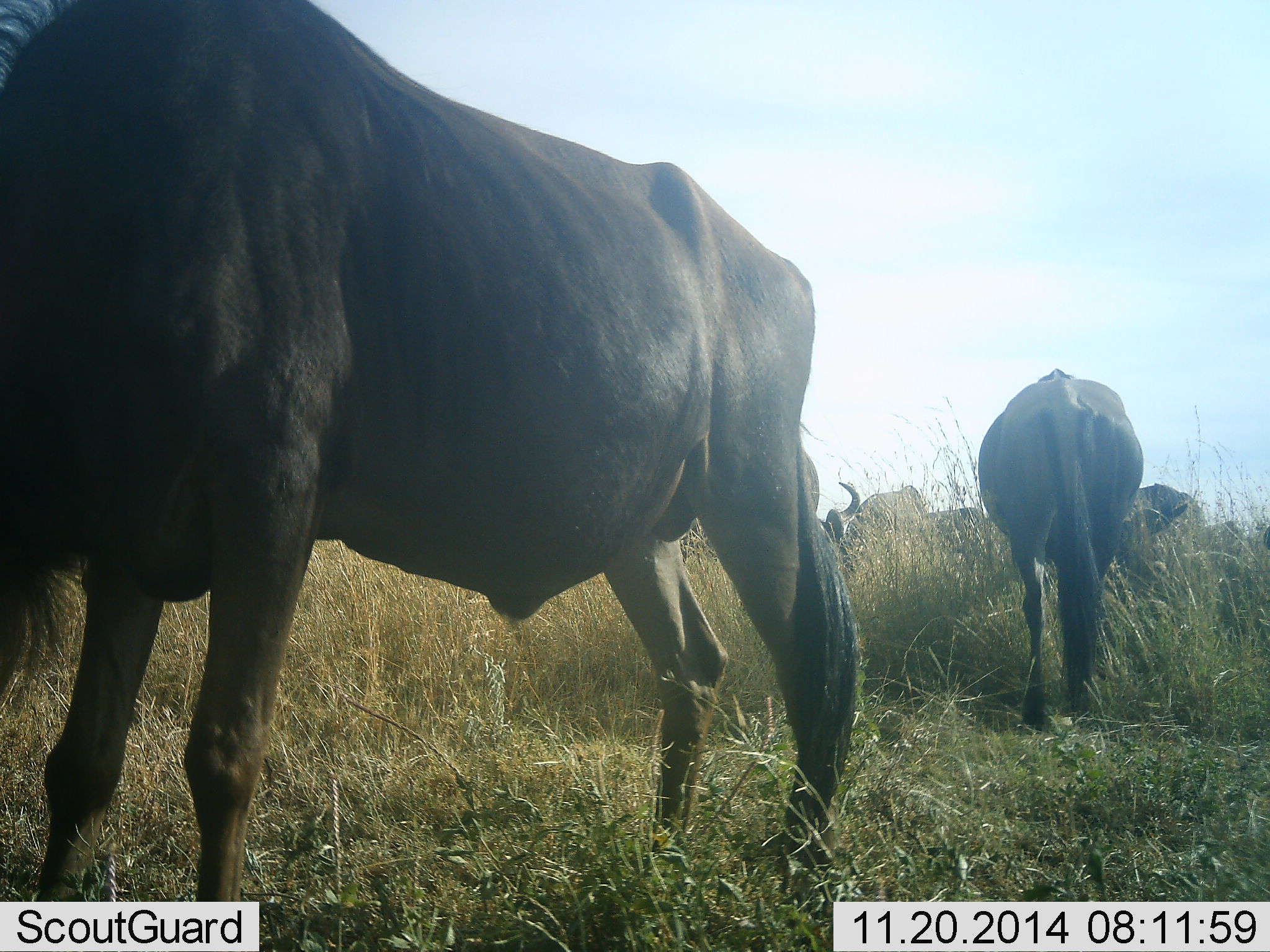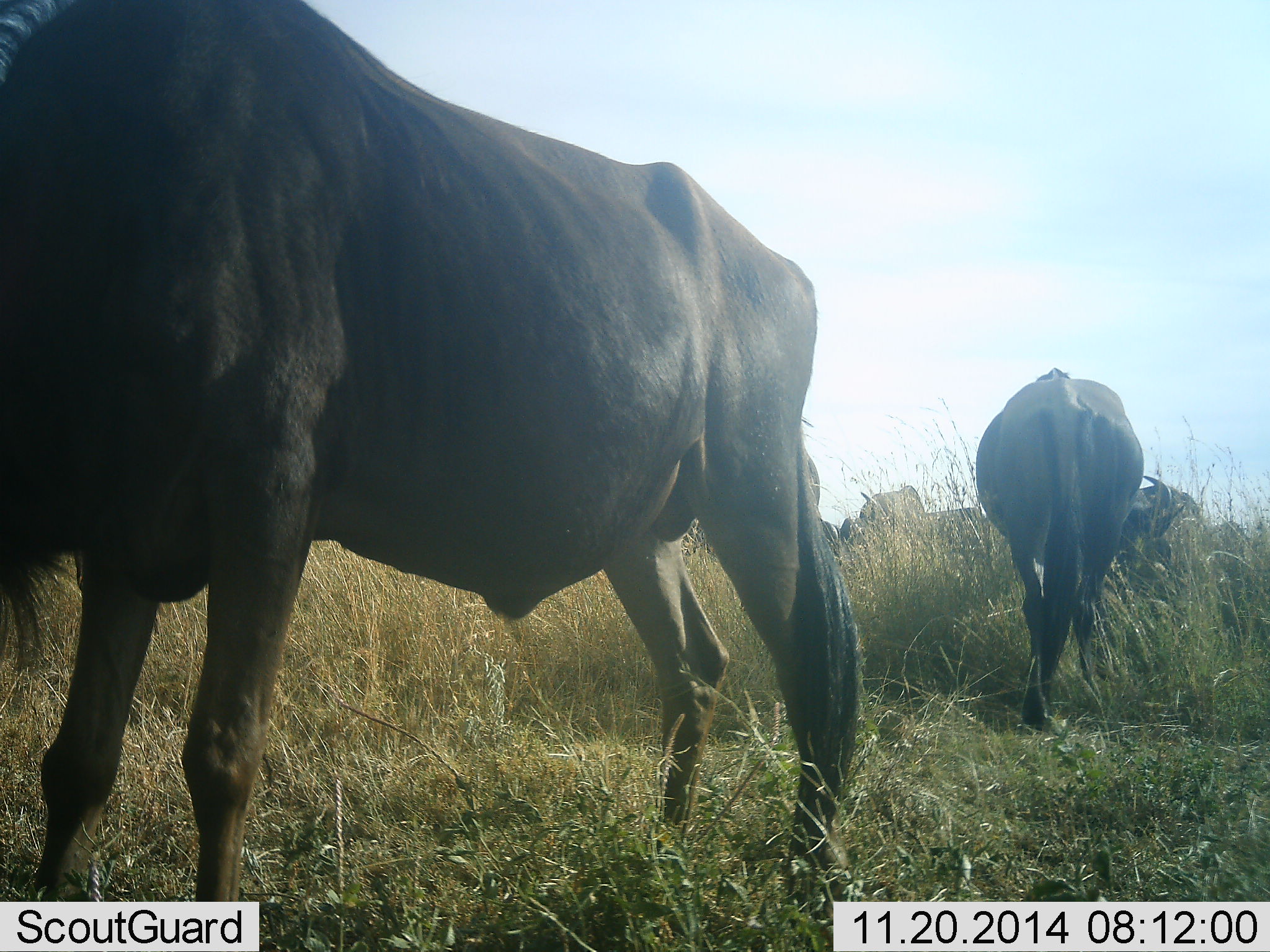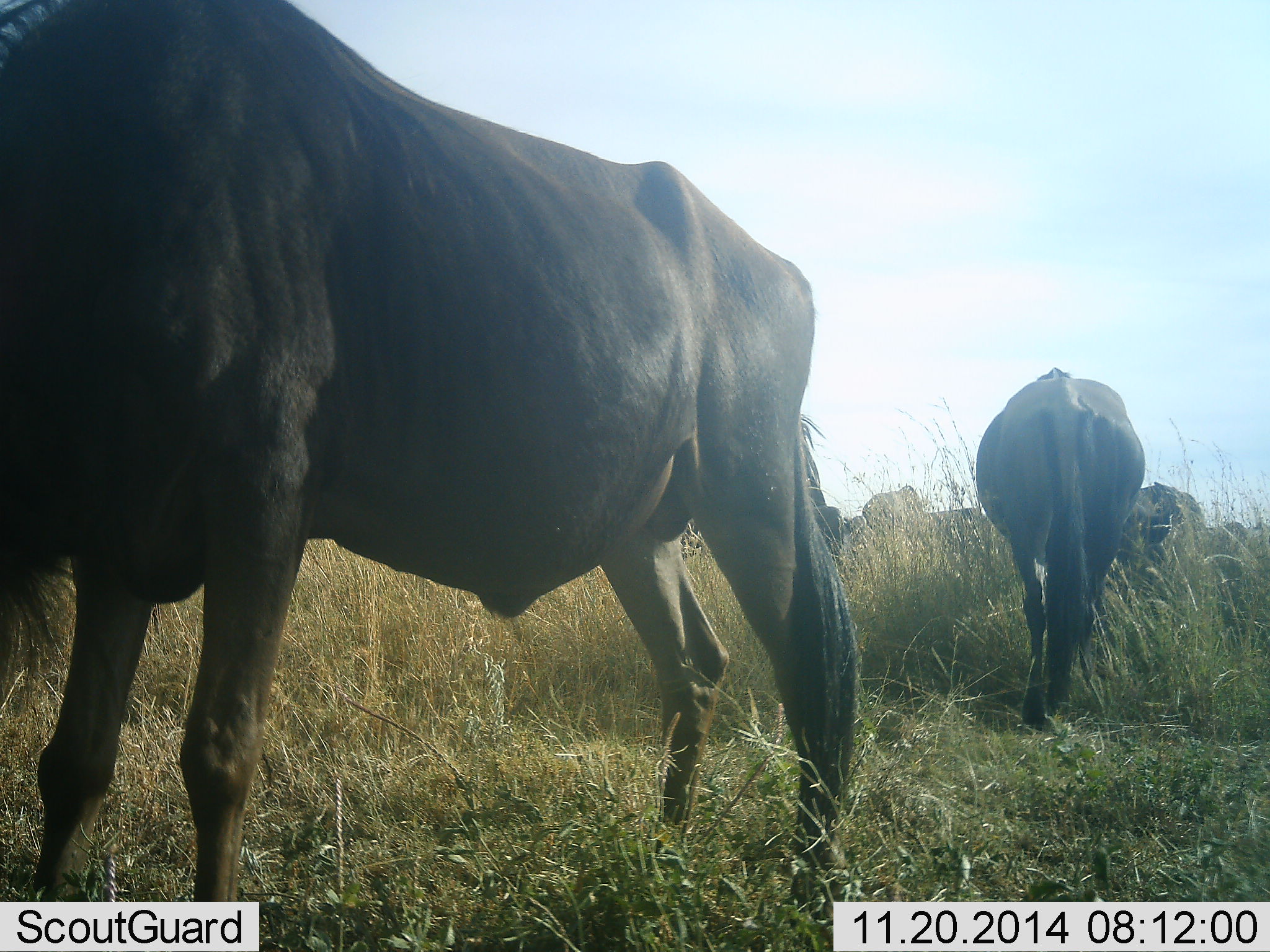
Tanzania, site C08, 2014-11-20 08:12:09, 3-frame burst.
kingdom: Animalia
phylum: Chordata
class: Mammalia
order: Artiodactyla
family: Bovidae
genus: Connochaetes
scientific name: Connochaetes taurinus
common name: blue wildebeest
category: wildebeest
Wildebeest (blue wildebeest) (Connochaetes taurinus), count 5. Behavior (volunteer vote fractions): standing 90%, resting 20%, moving 10%, interacting 0%. Young present (vote fraction): 0%. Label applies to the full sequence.